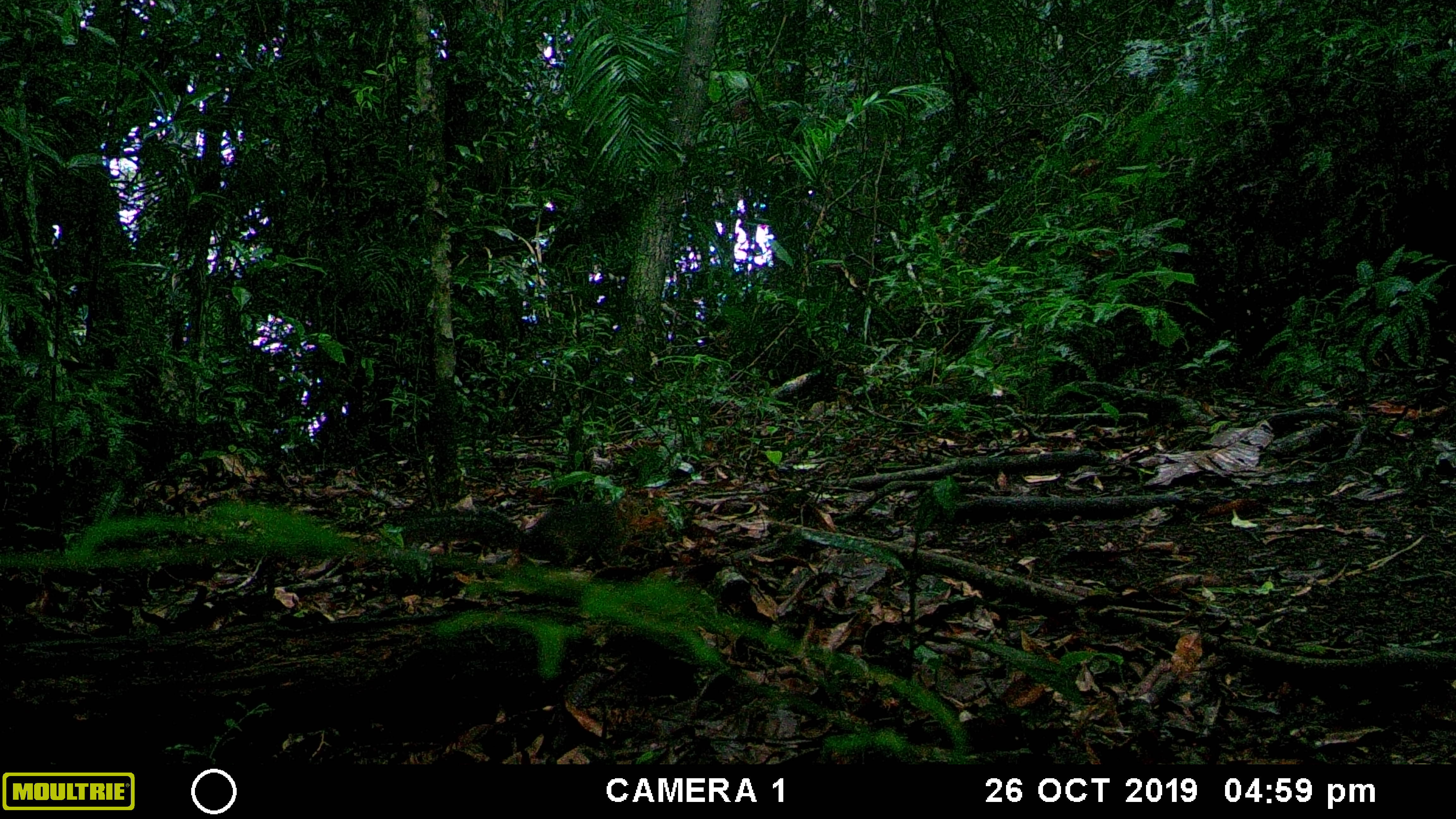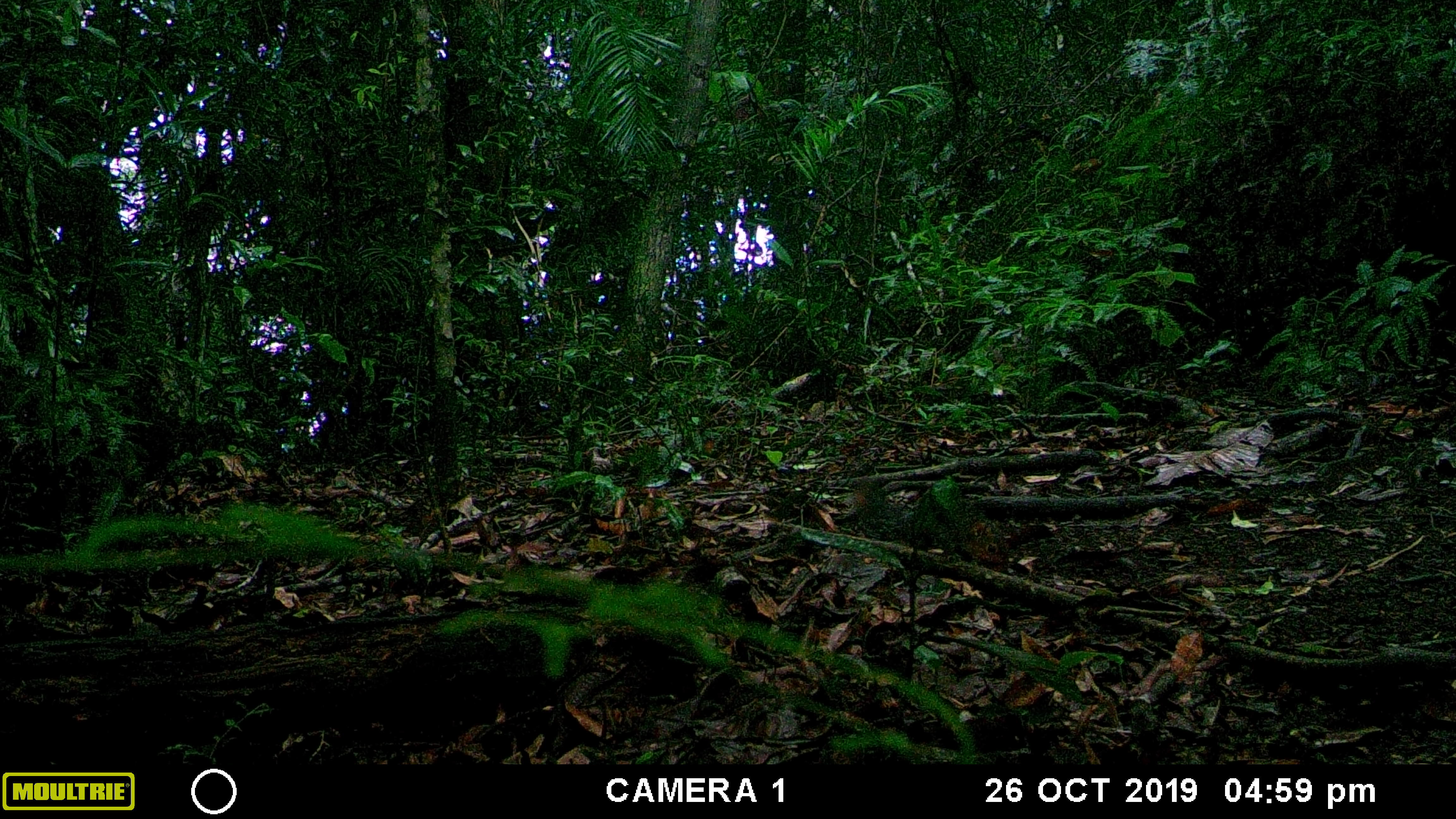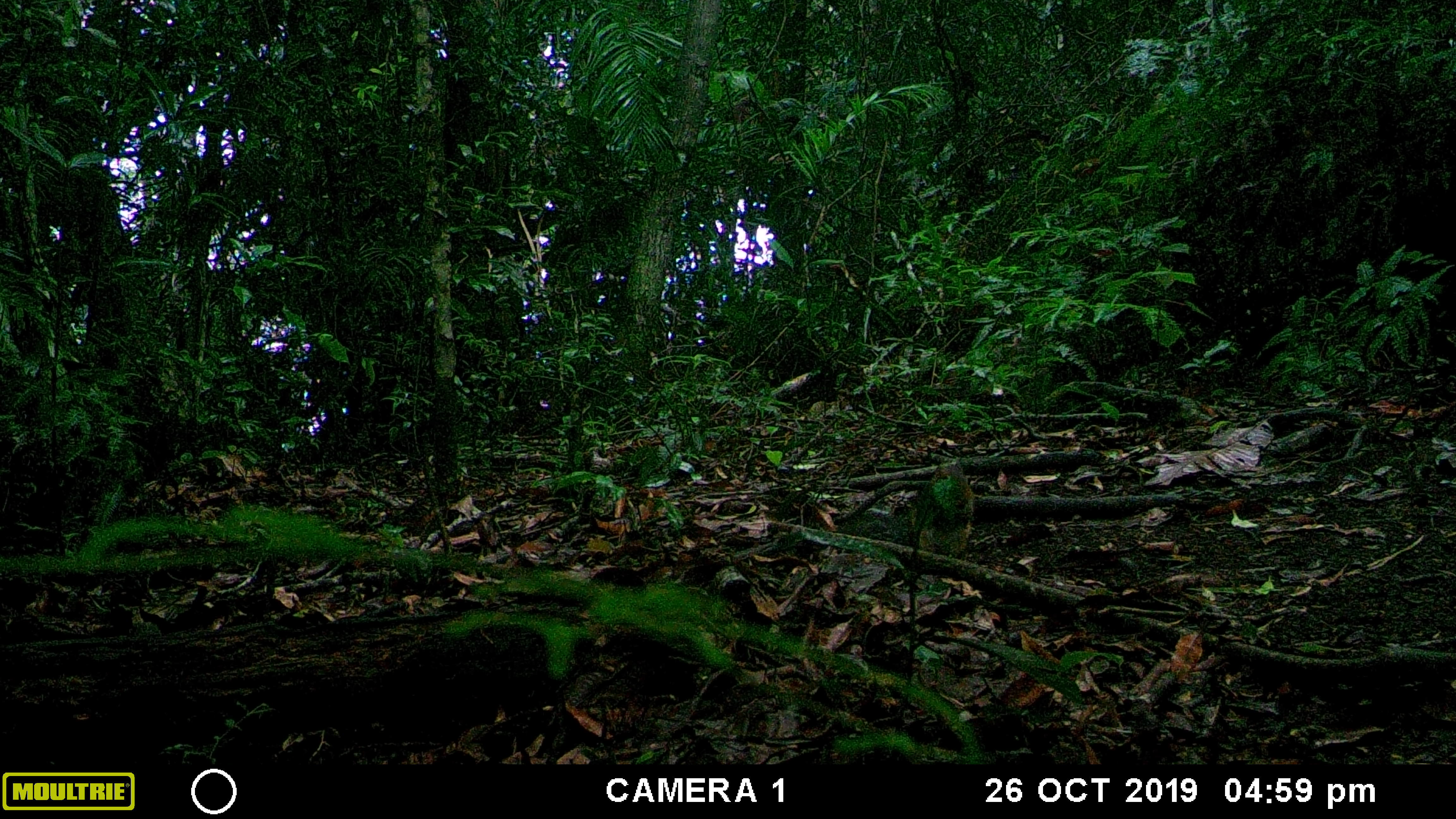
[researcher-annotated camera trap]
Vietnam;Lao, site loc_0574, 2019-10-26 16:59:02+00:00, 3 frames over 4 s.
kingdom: Animalia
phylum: Chordata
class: Mammalia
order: Rodentia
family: Sciuridae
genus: Dremomys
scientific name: Dremomys rufigenis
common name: red-cheeked squirrel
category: red cheeked squirrel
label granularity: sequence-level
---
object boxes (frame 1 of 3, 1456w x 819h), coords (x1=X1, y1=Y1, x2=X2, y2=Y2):
red cheeked squirrel: (x1=387, y1=491, x2=667, y2=573)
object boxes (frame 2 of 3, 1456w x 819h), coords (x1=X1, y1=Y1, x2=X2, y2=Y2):
red cheeked squirrel: (x1=844, y1=463, x2=1006, y2=576)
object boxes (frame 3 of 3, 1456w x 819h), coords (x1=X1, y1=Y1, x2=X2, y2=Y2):
red cheeked squirrel: (x1=836, y1=459, x2=975, y2=562)